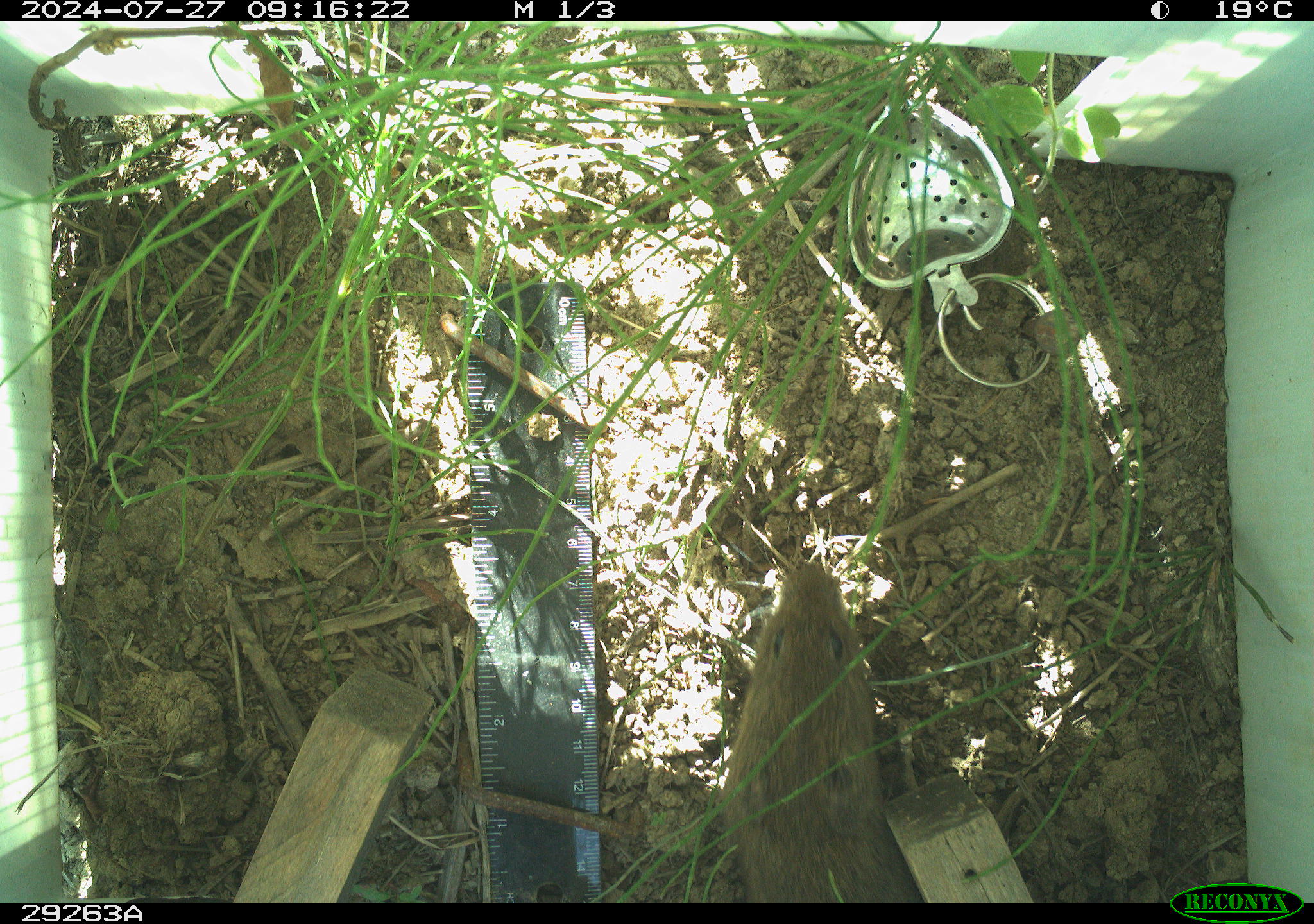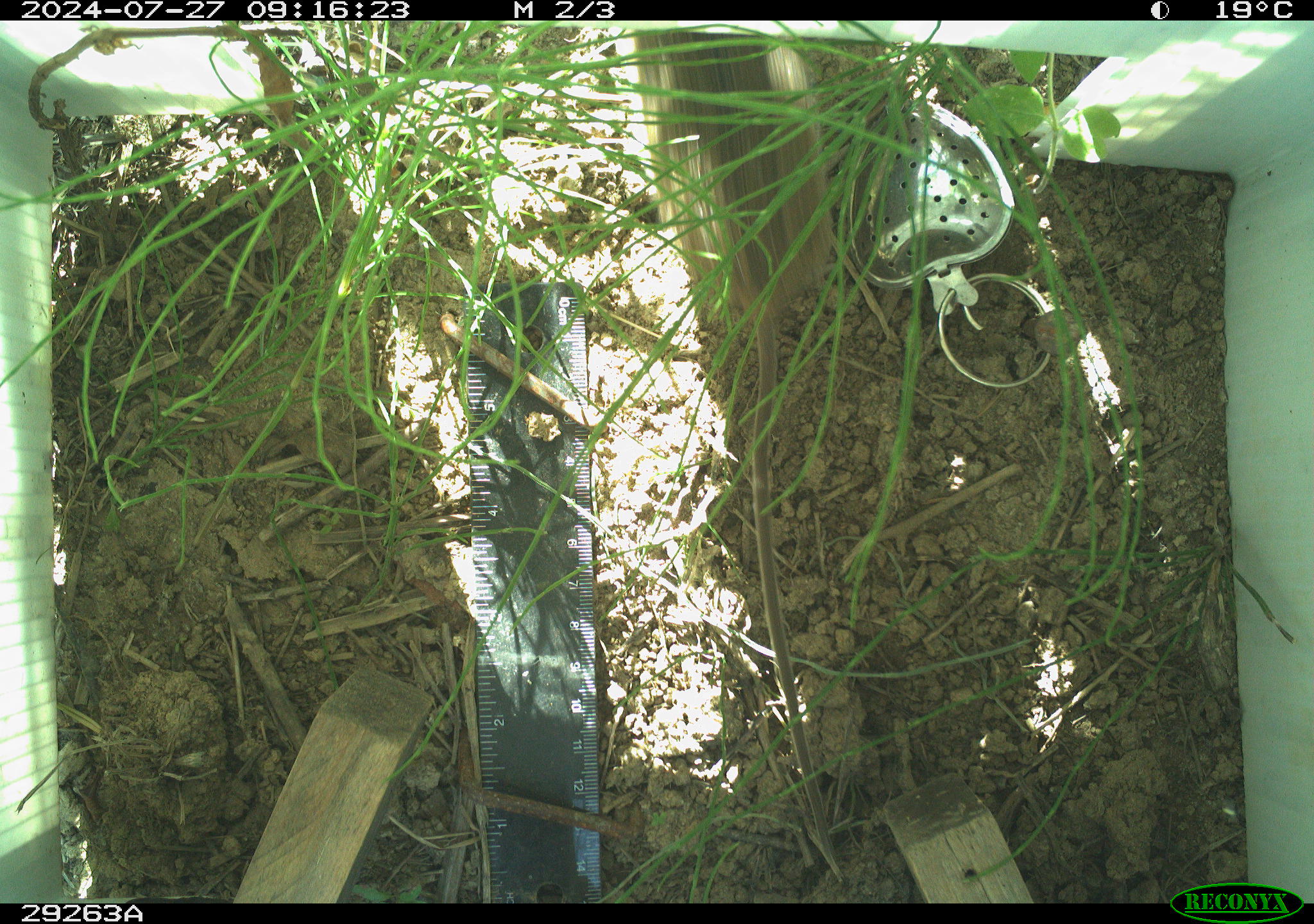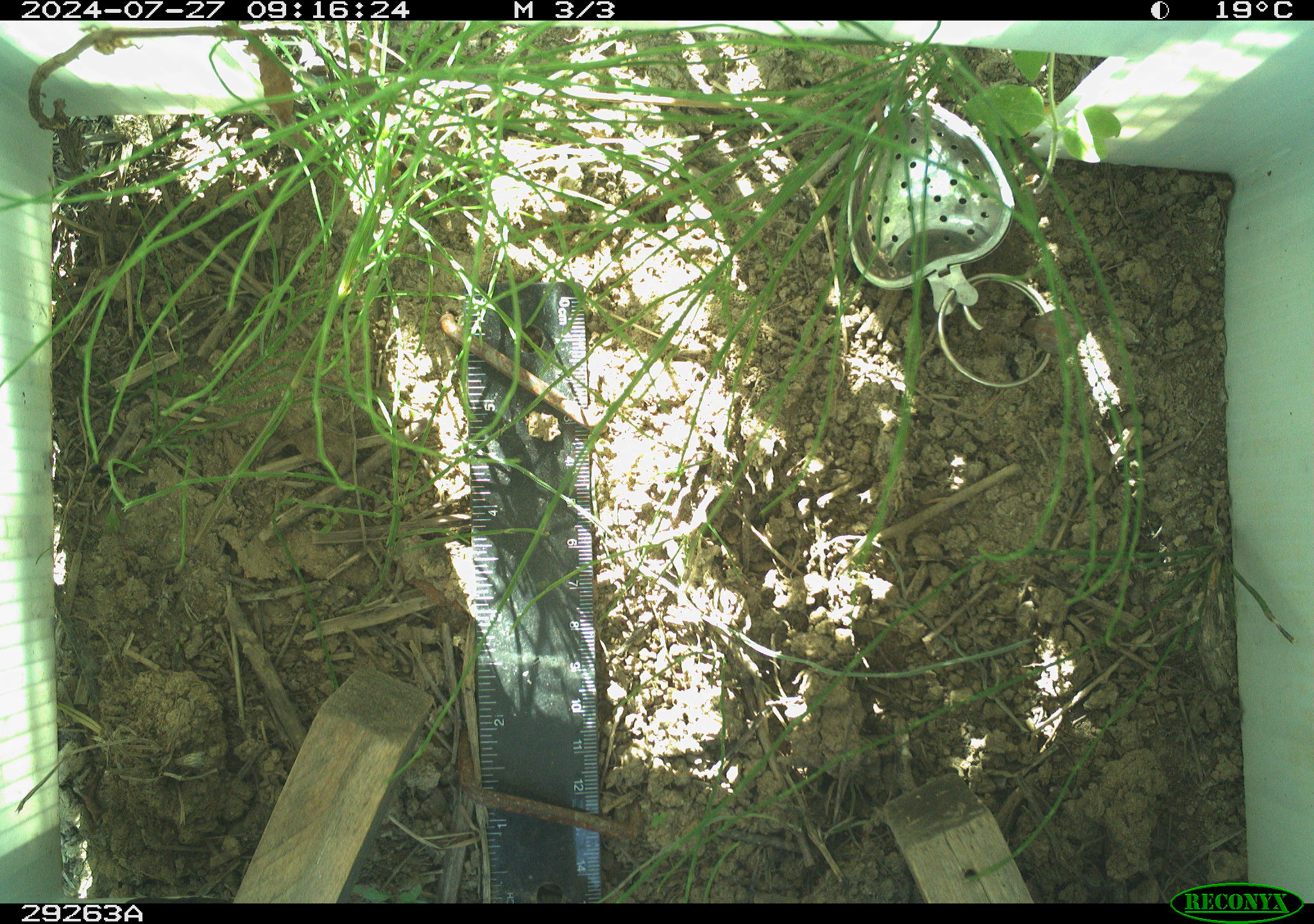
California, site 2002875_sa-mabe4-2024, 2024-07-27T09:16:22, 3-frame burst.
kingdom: Animalia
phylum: Chordata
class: Mammalia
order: Rodentia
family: Cricetidae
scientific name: Arvicolinae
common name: voles, lemmings, and muskrats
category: arvicolinae subfamily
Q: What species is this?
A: Arvicolinae subfamily (voles, lemmings, and muskrats) (Arvicolinae).